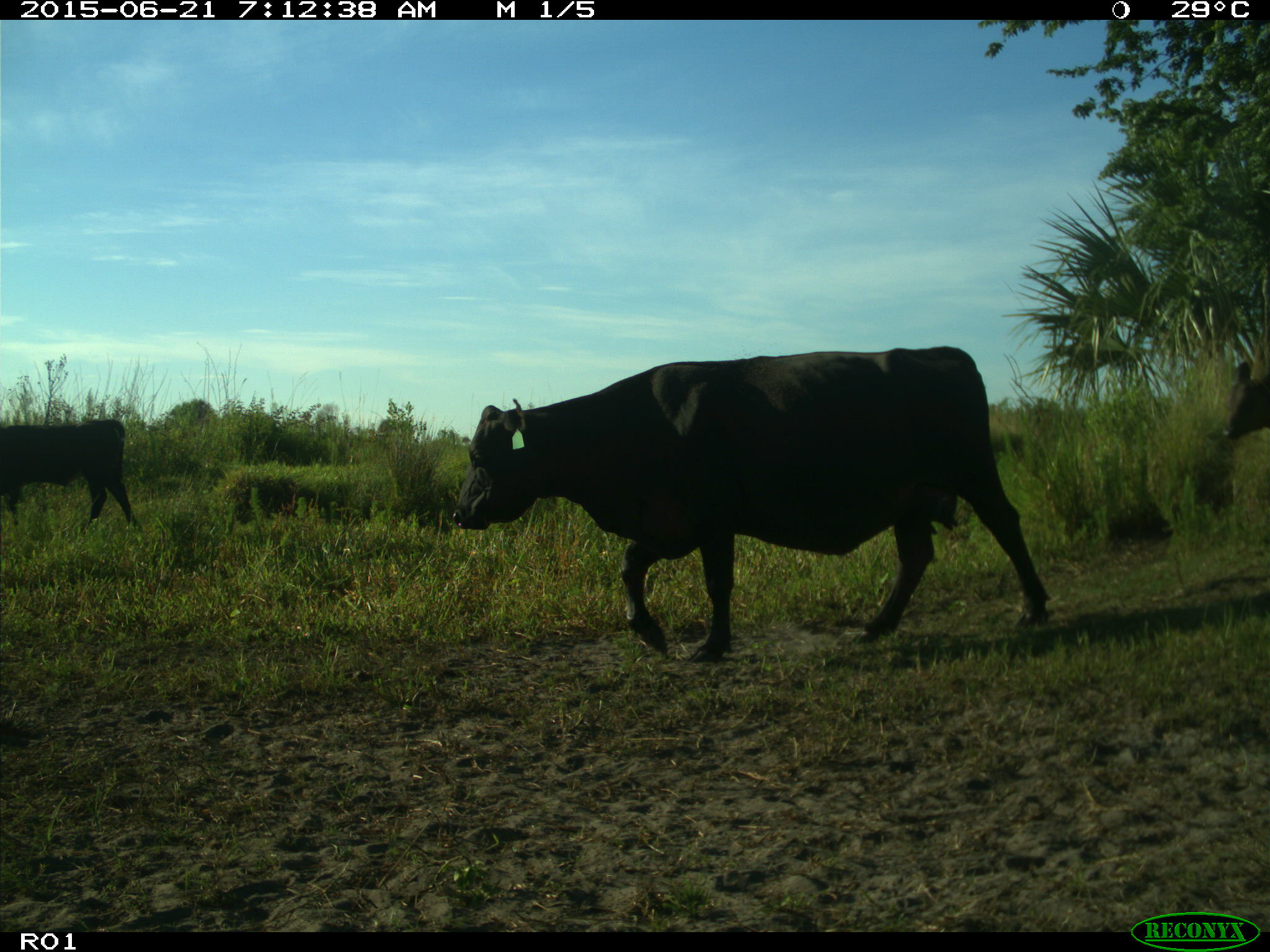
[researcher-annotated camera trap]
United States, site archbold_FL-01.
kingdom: Animalia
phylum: Chordata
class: Mammalia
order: Artiodactyla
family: Bovidae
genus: Bos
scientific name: Bos taurus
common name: domestic cow